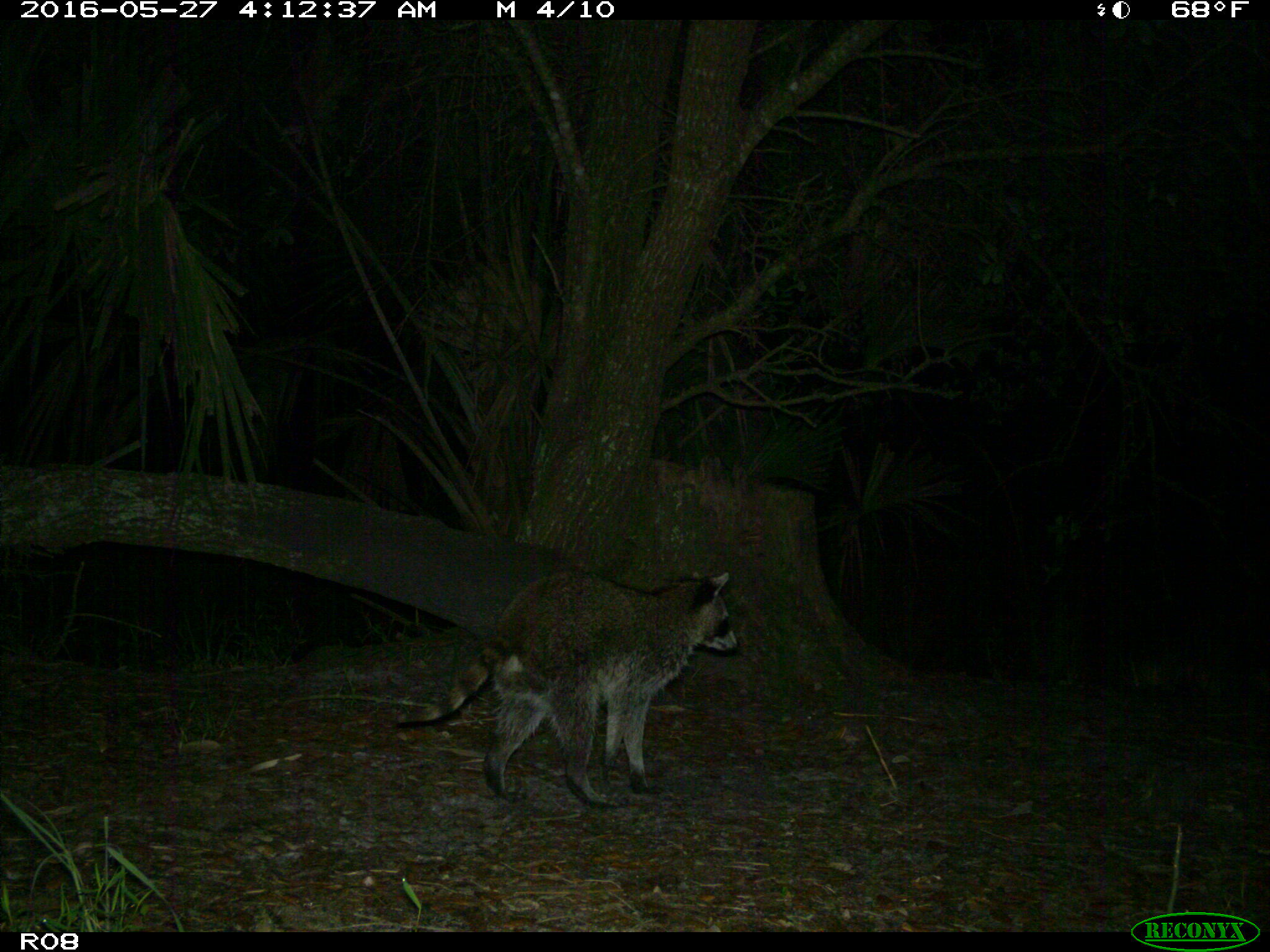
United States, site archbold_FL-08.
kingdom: Animalia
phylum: Chordata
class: Mammalia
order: Carnivora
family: Procyonidae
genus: Procyon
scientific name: Procyon lotor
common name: common raccoon